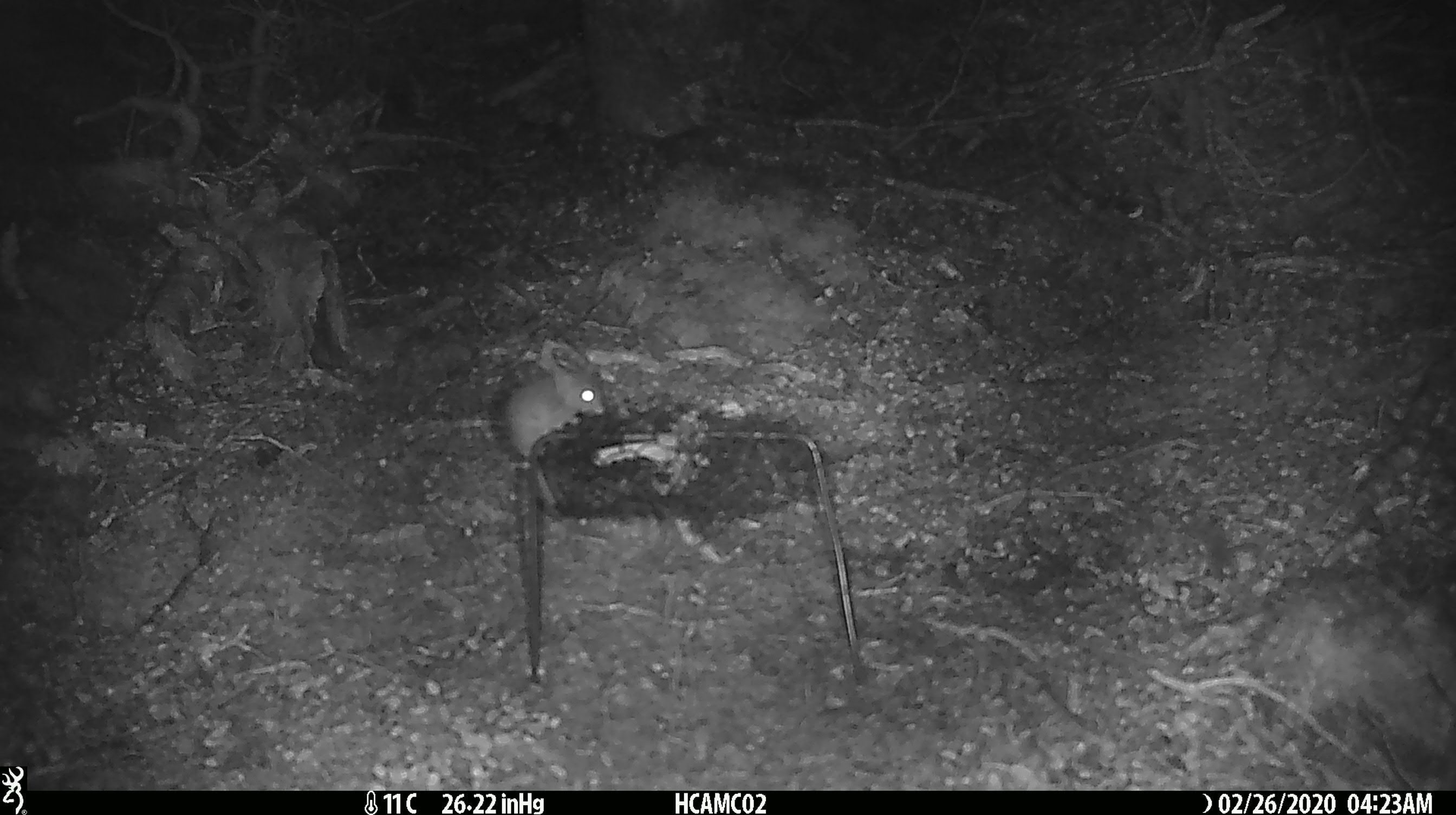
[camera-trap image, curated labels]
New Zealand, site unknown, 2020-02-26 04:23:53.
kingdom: Animalia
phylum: Chordata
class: Mammalia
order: Rodentia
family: Muridae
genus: Mus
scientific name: Mus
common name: mouse